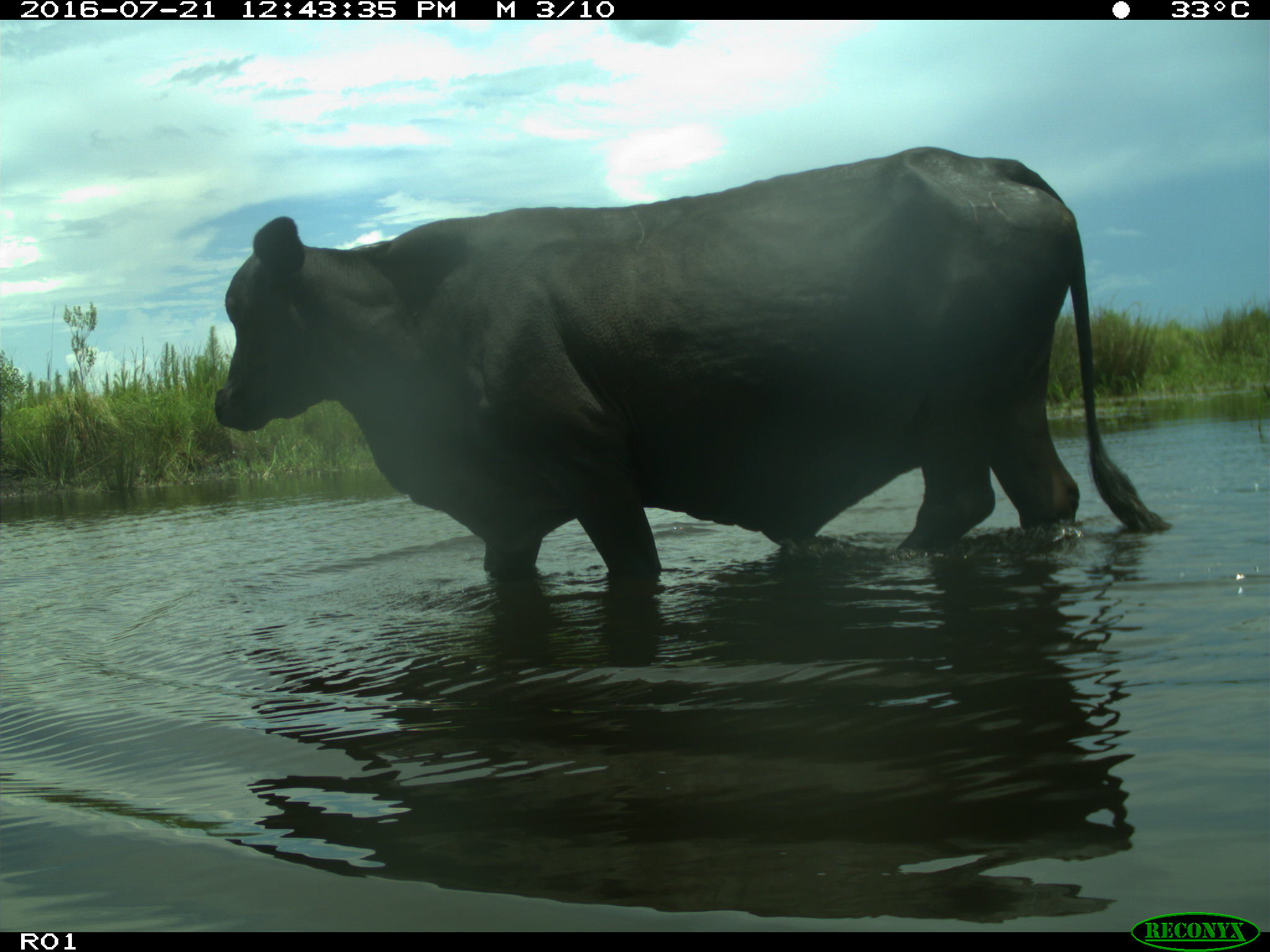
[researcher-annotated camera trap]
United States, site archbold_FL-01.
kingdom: Animalia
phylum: Chordata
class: Mammalia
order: Artiodactyla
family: Bovidae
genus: Bos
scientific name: Bos taurus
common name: domestic cow